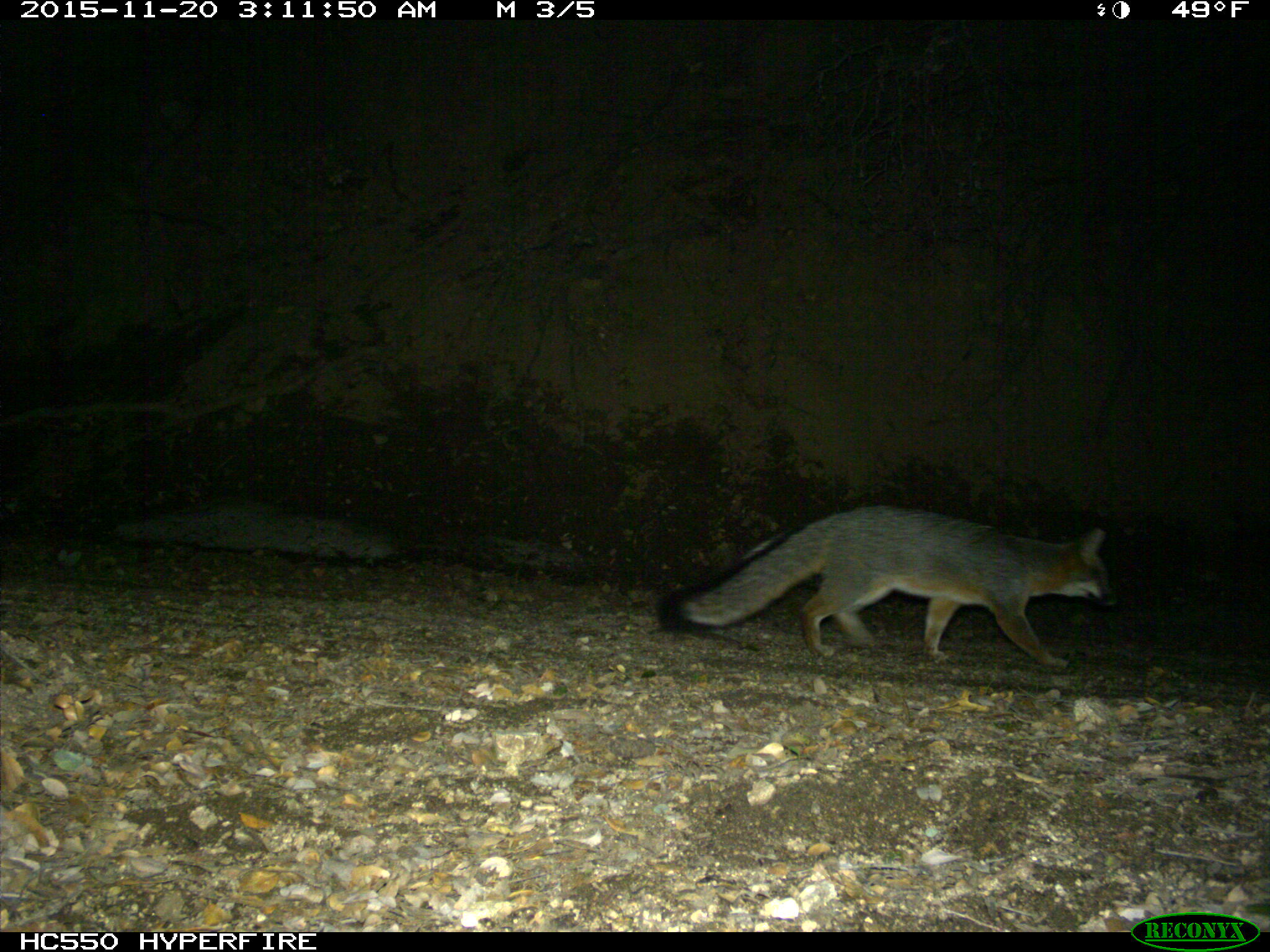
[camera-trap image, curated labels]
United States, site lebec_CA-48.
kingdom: Animalia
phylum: Chordata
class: Mammalia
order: Carnivora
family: Canidae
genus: Urocyon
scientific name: Urocyon cinereoargenteus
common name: gray fox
Urocyon cinereoargenteus (gray fox).